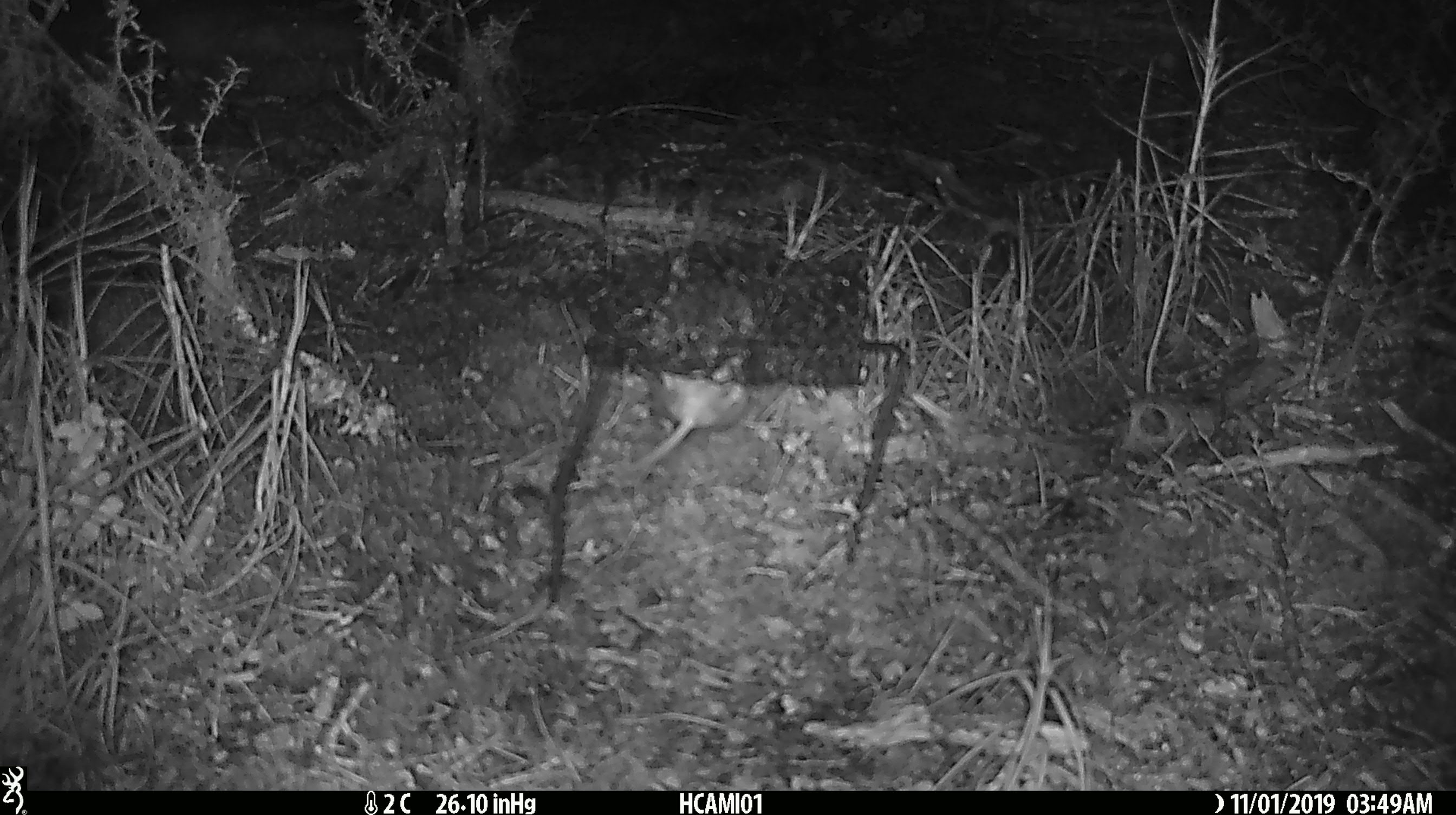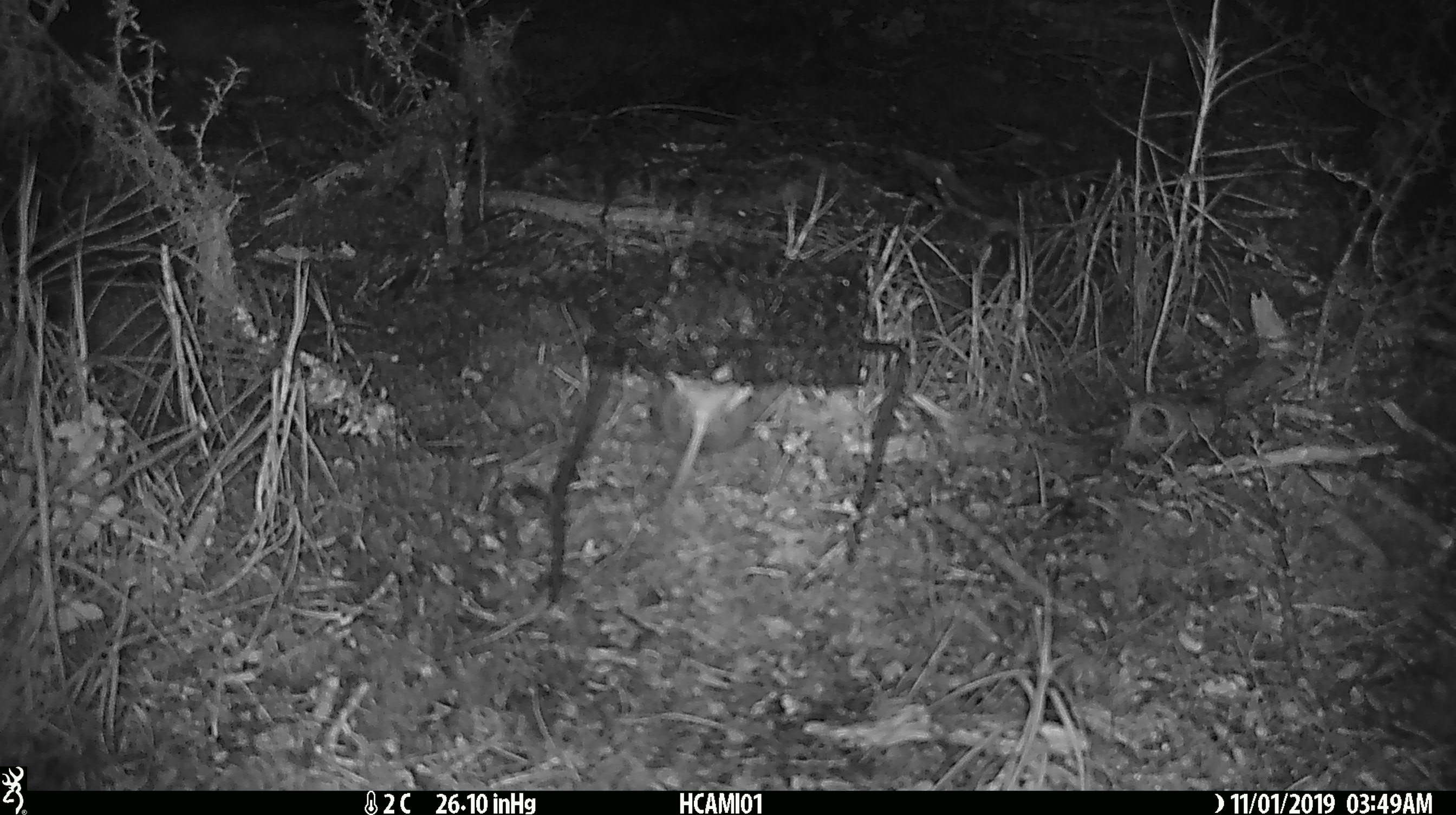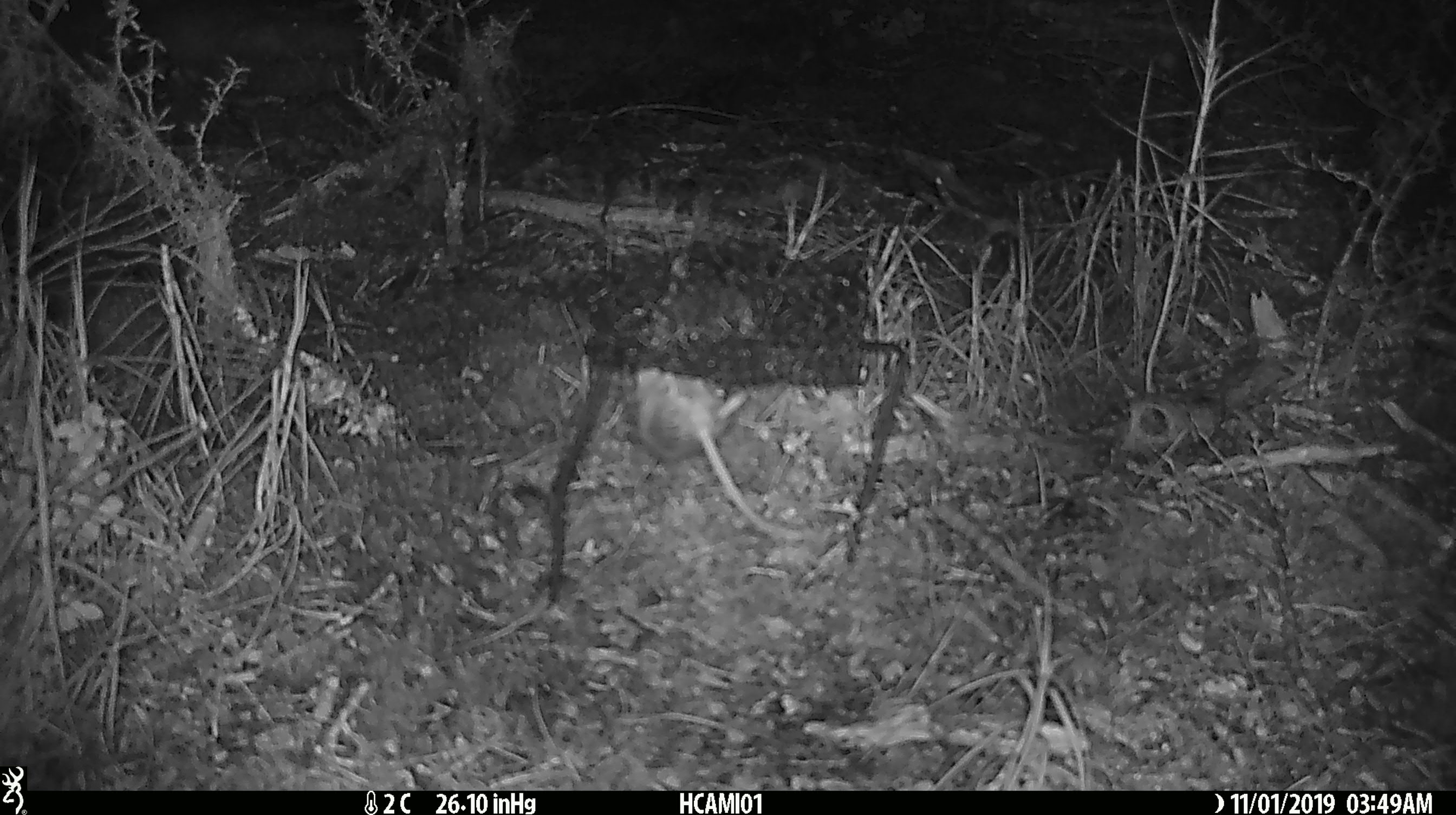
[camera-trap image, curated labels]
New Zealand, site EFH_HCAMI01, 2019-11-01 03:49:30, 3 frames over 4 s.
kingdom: Animalia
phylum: Chordata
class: Mammalia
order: Rodentia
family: Muridae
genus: Mus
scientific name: Mus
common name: mouse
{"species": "mouse (Mus)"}